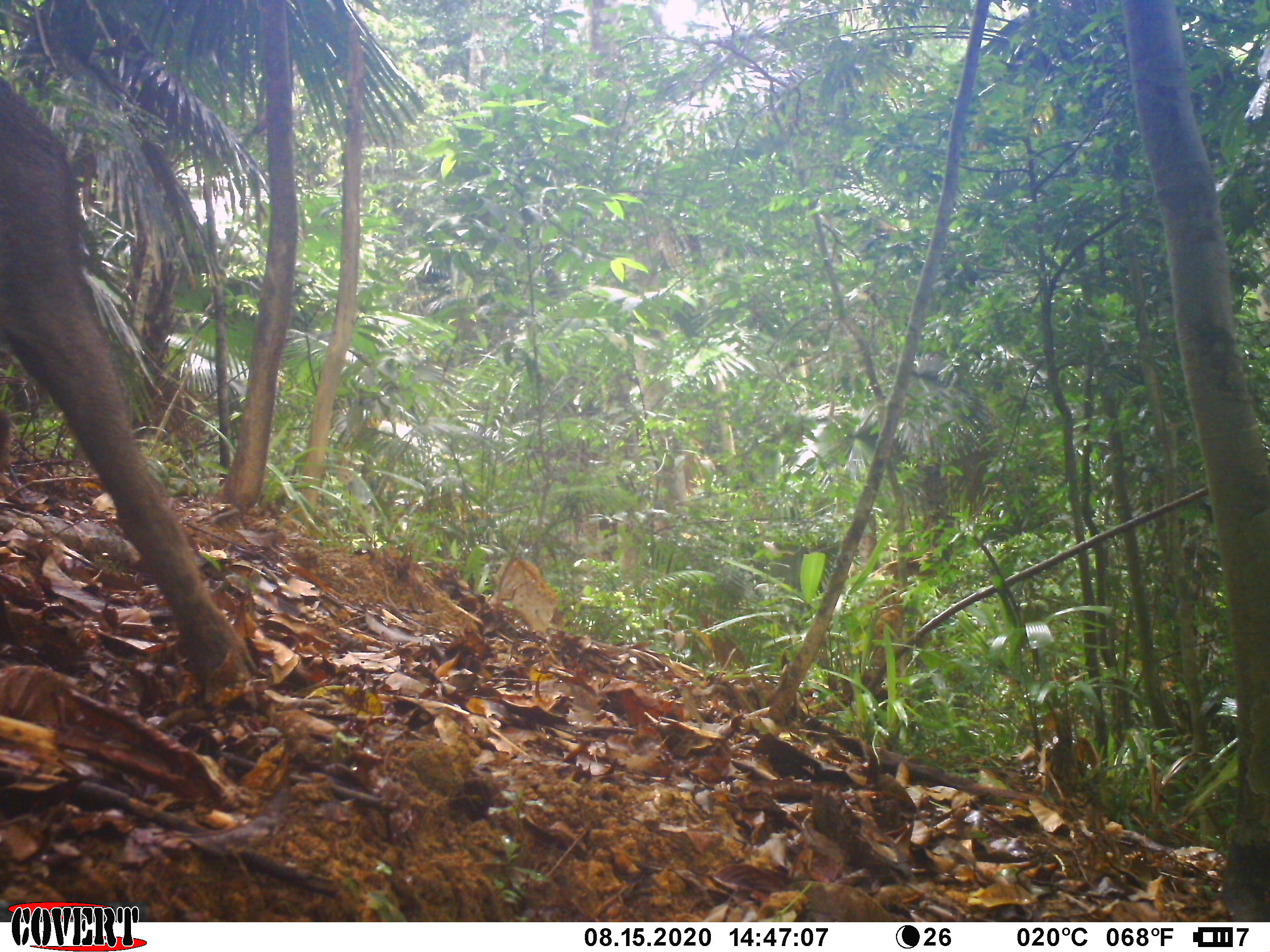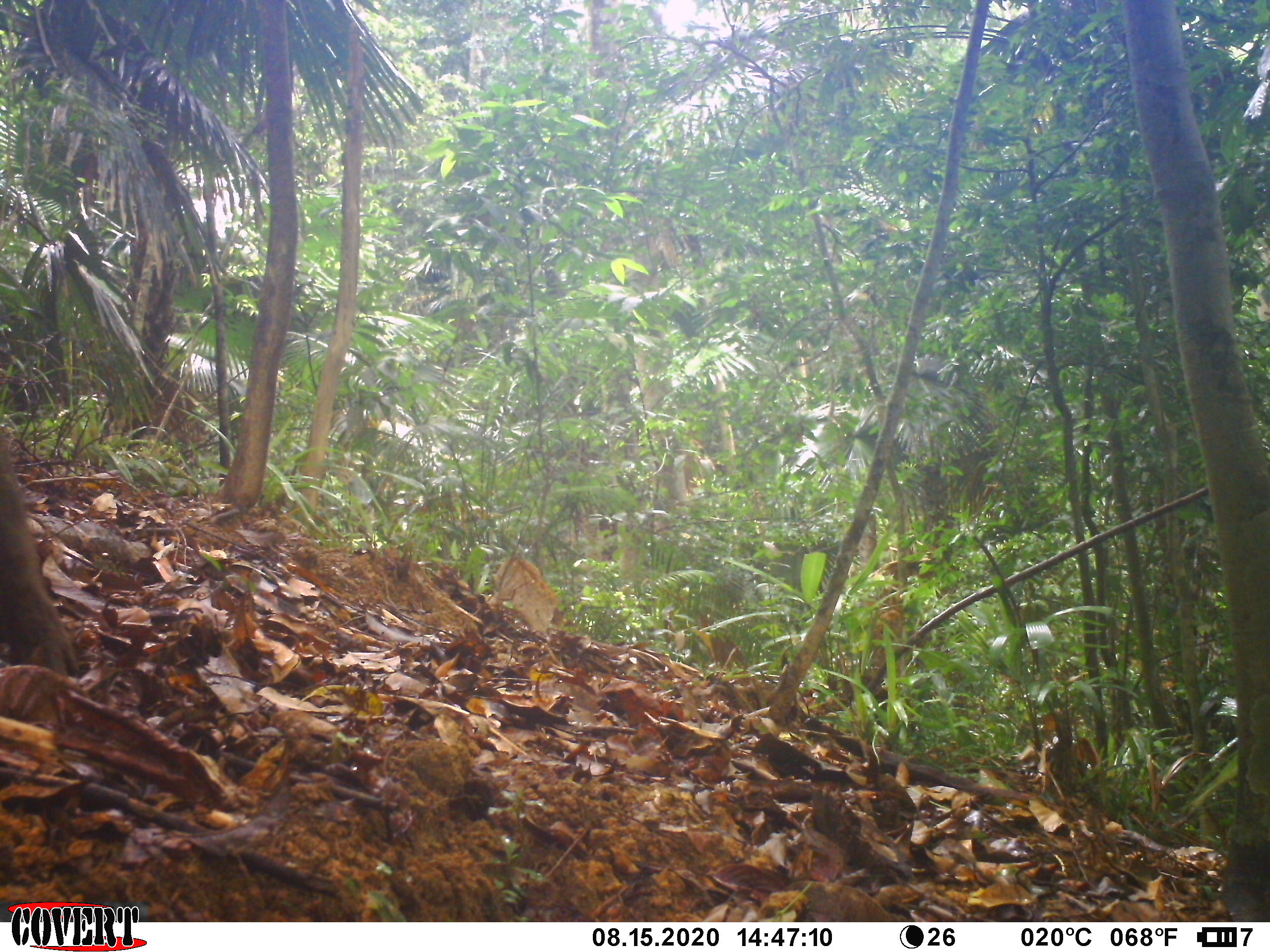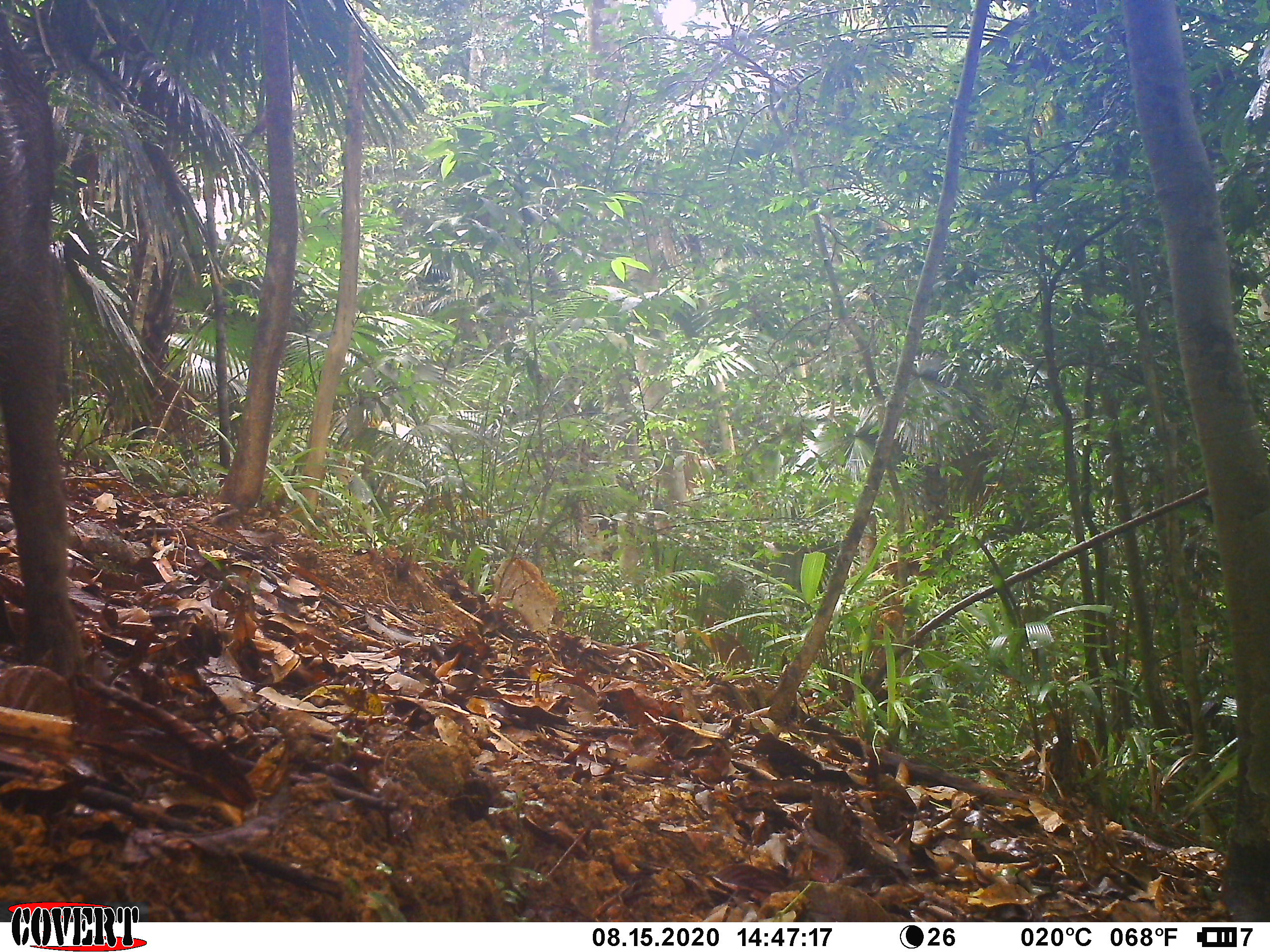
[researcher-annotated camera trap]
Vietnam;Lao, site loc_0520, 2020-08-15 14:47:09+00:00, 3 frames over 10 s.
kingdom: Animalia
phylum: Chordata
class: Mammalia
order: Artiodactyla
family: Suidae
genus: Sus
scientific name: Sus scrofa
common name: eurasian wild pig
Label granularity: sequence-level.